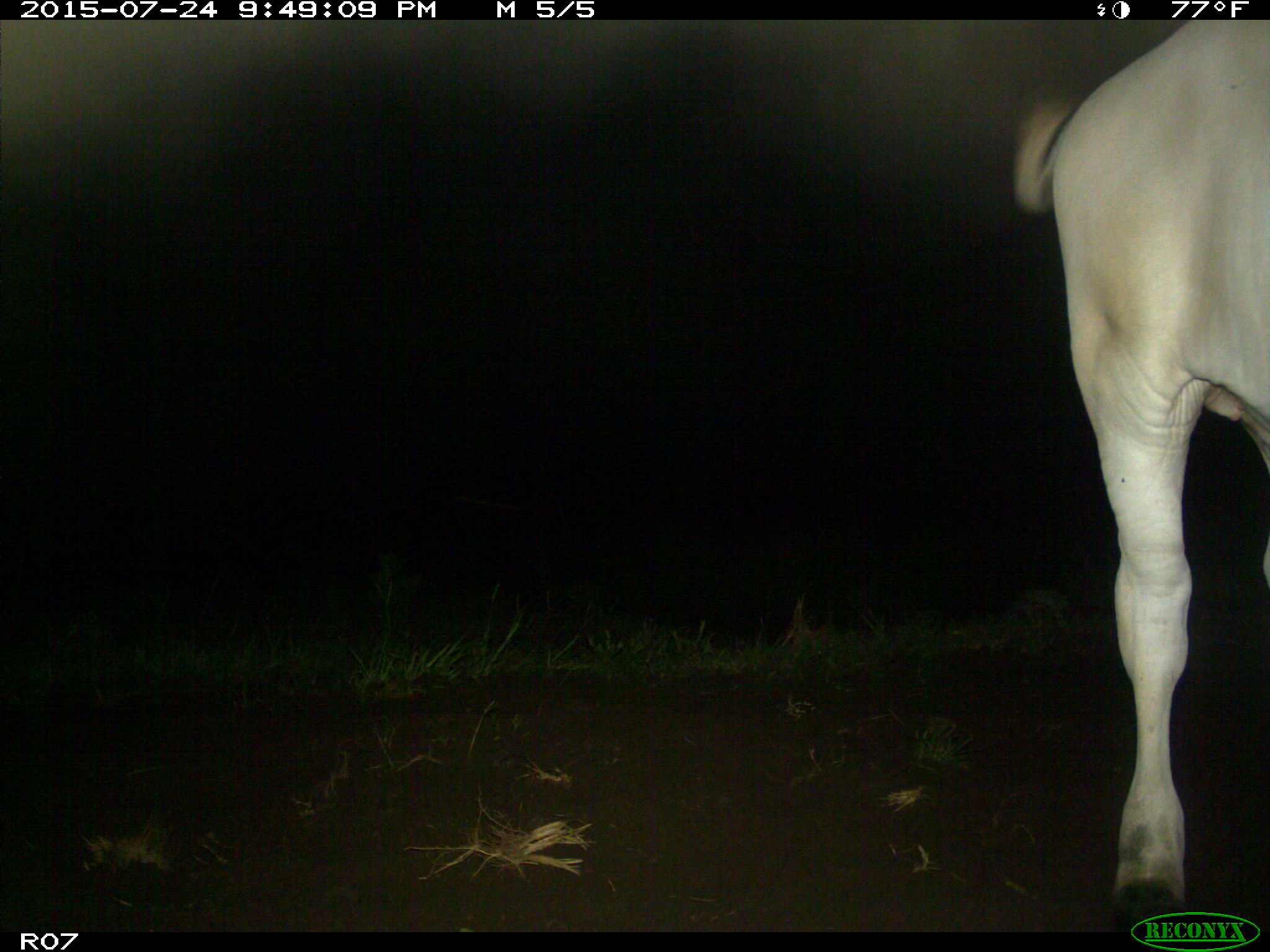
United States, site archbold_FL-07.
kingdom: Animalia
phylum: Chordata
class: Mammalia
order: Artiodactyla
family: Bovidae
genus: Bos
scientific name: Bos taurus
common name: domestic cow